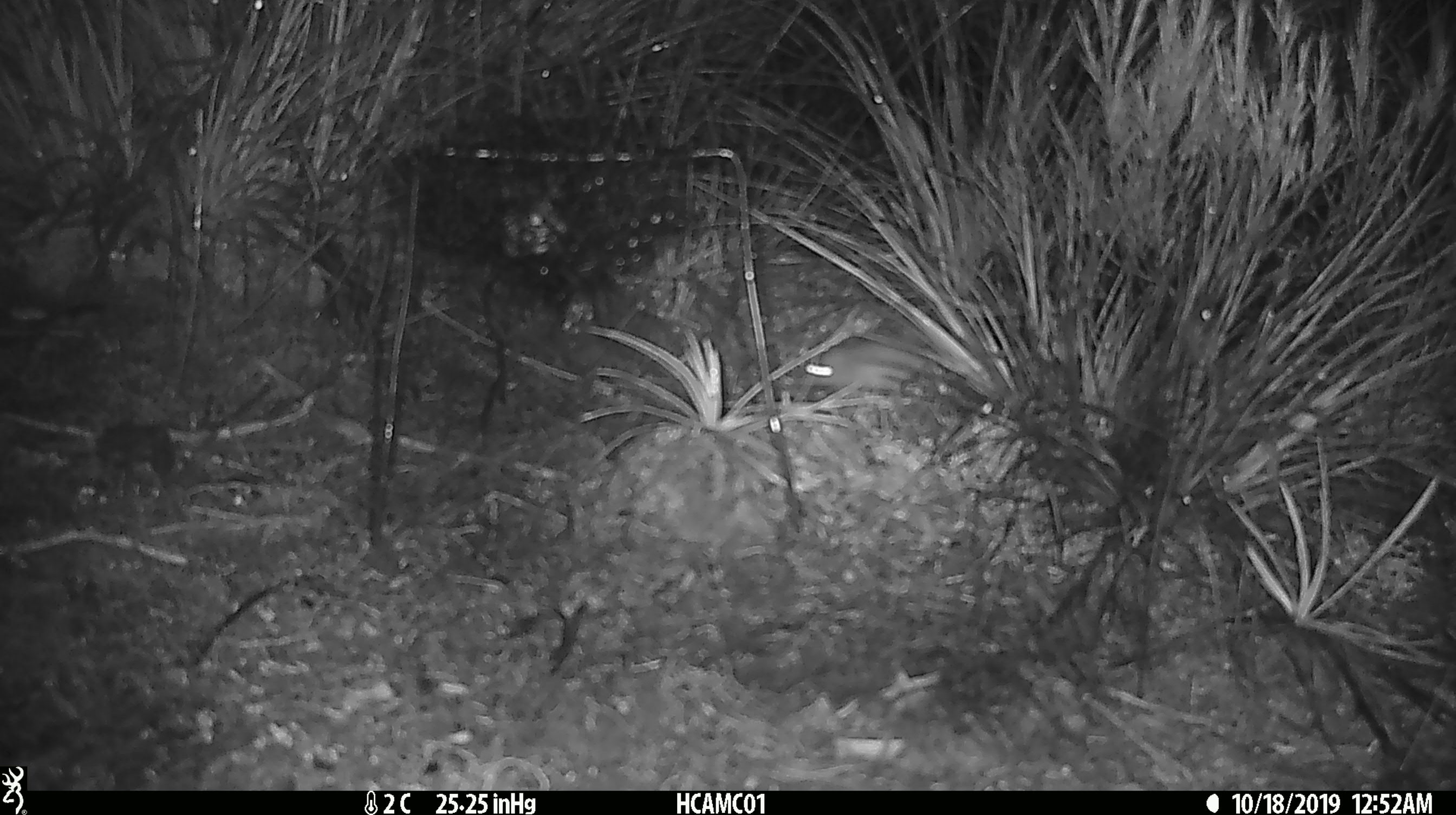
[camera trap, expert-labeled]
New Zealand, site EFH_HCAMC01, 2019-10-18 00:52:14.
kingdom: Animalia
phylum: Chordata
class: Mammalia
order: Rodentia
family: Muridae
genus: Mus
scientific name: Mus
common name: mouse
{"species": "mouse (Mus)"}